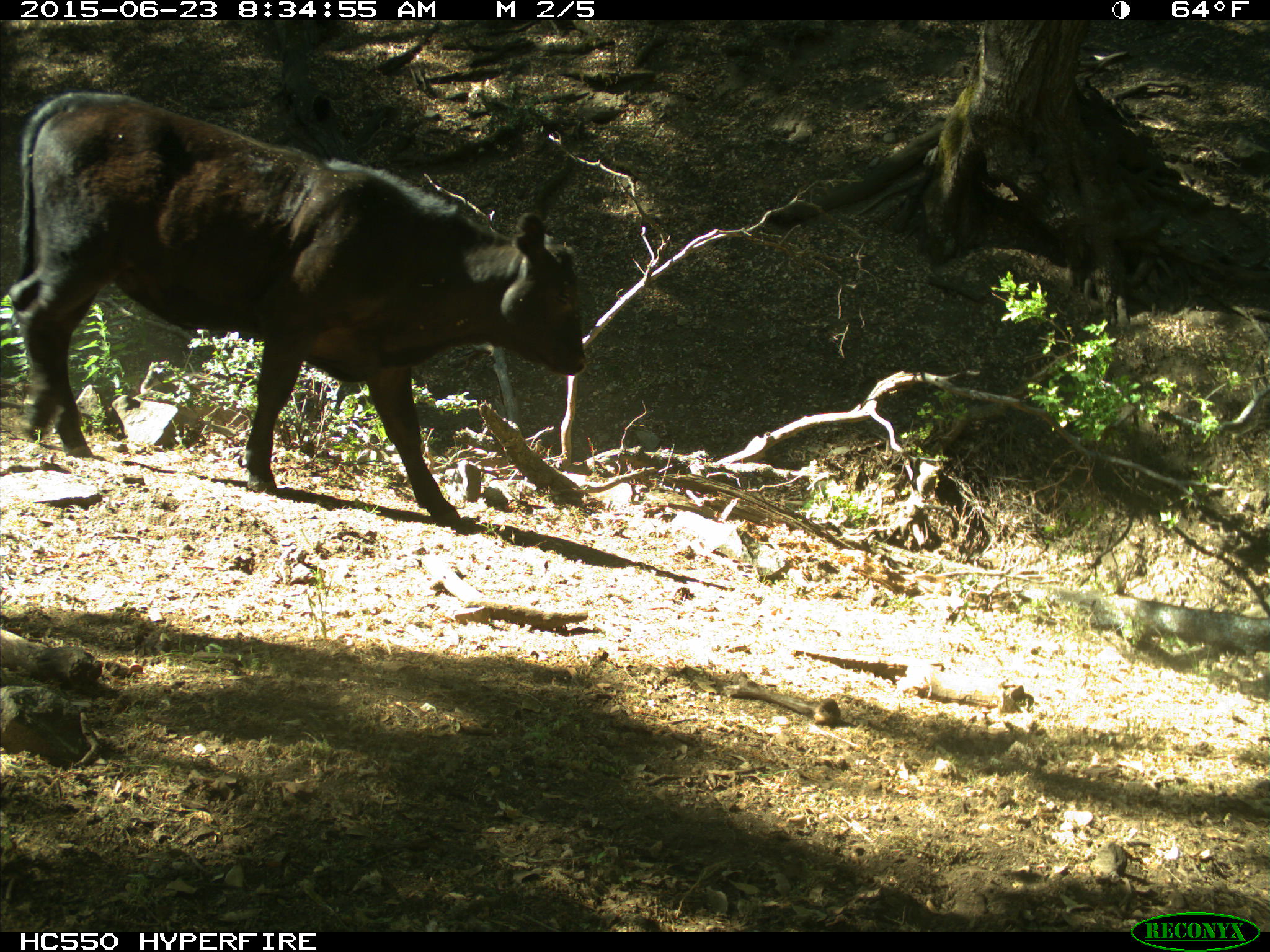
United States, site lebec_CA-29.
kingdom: Animalia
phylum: Chordata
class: Mammalia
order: Artiodactyla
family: Bovidae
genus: Bos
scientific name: Bos taurus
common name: domestic cow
Bos taurus (domestic cow).